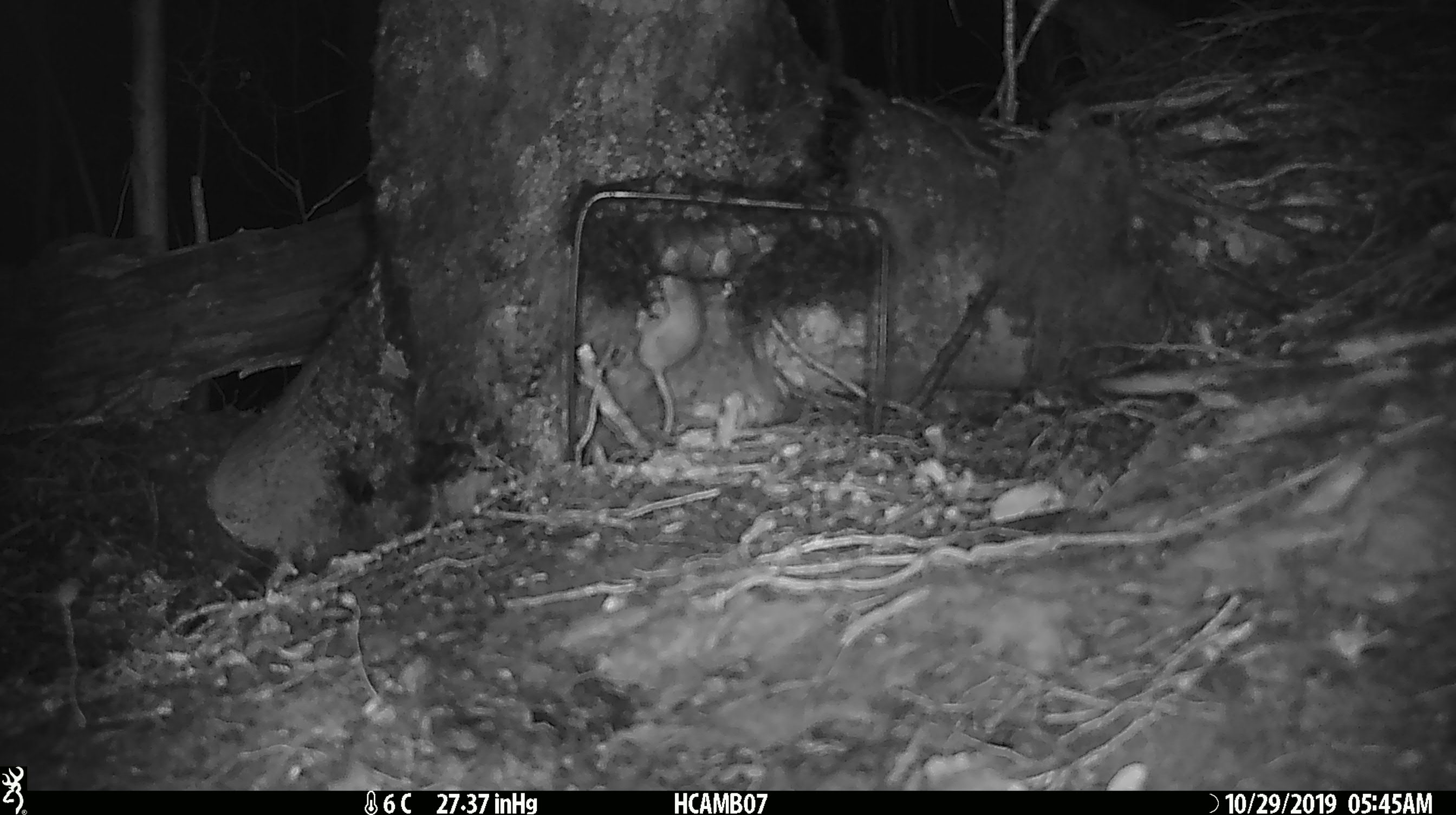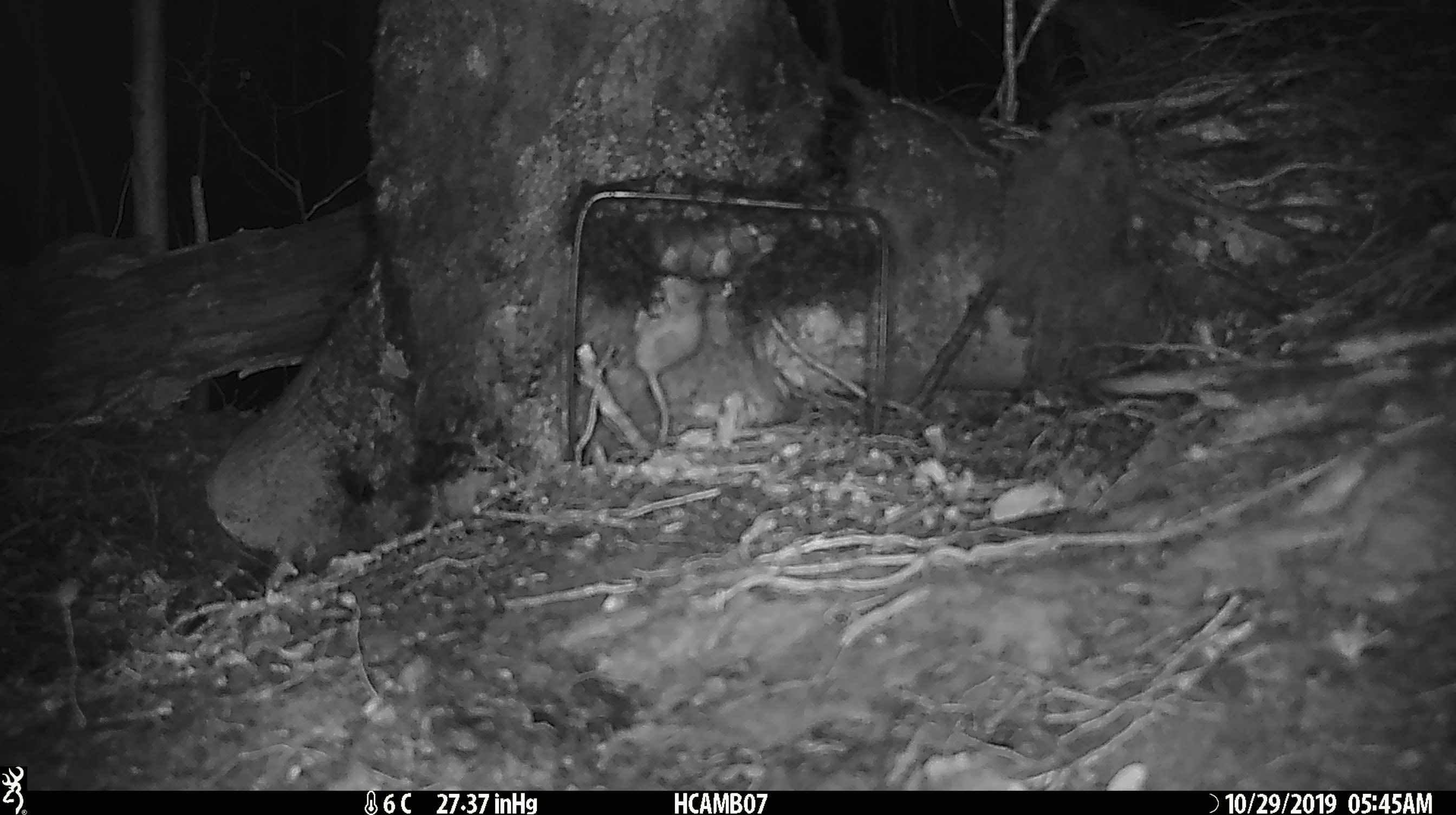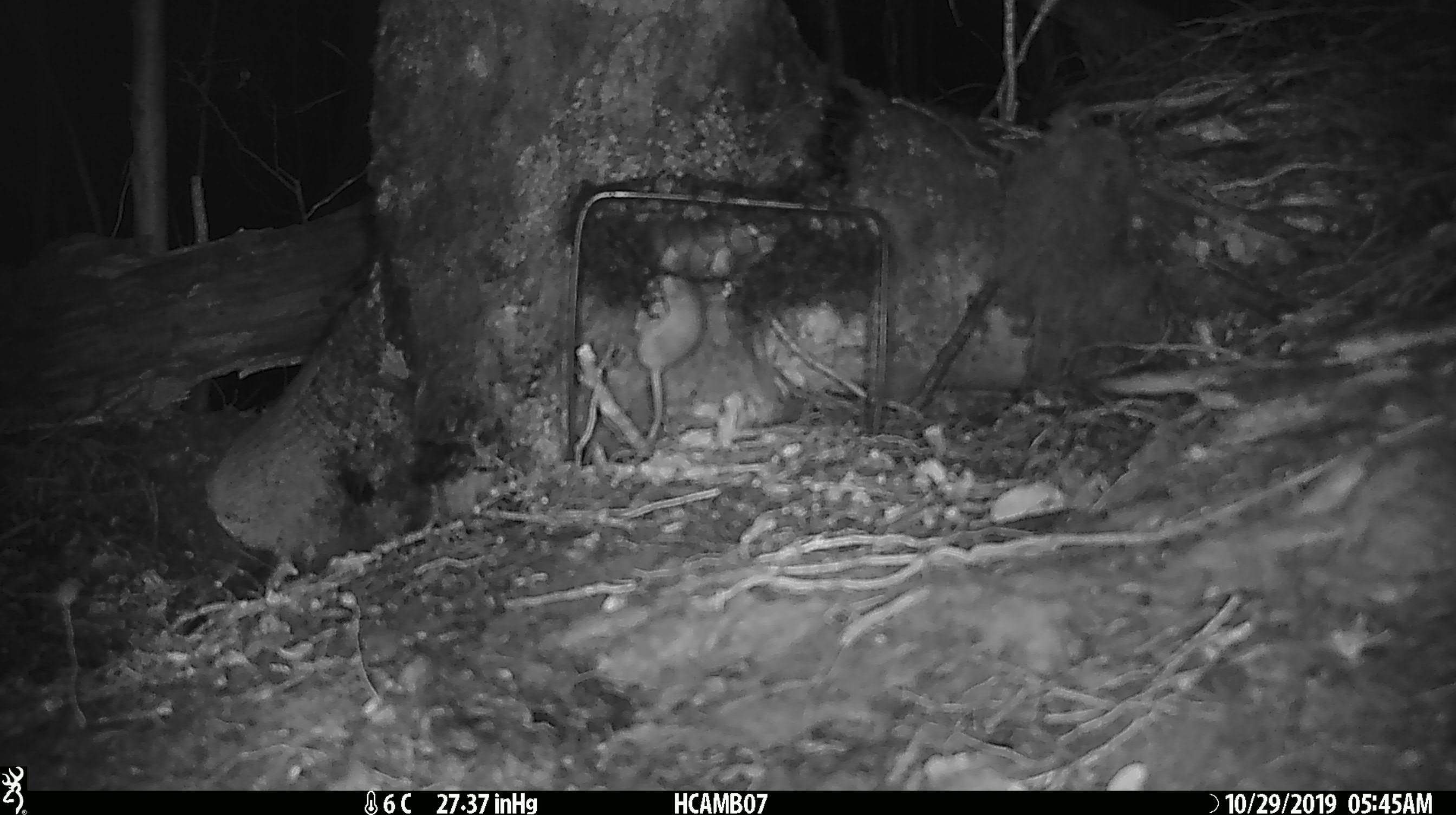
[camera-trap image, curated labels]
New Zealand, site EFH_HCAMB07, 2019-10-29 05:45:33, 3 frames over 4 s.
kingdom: Animalia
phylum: Chordata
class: Mammalia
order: Rodentia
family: Muridae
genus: Mus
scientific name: Mus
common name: mouse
Mouse (Mus).